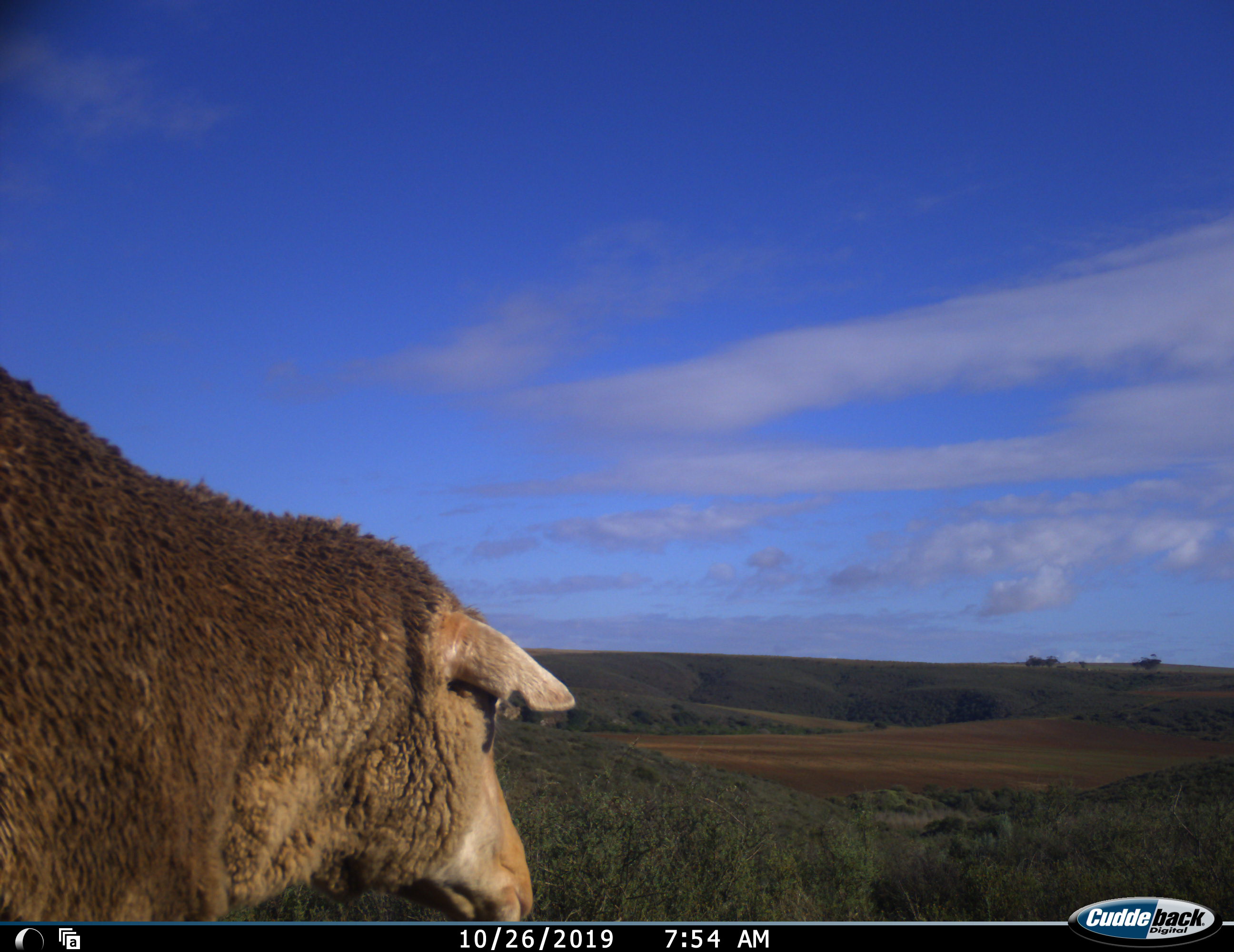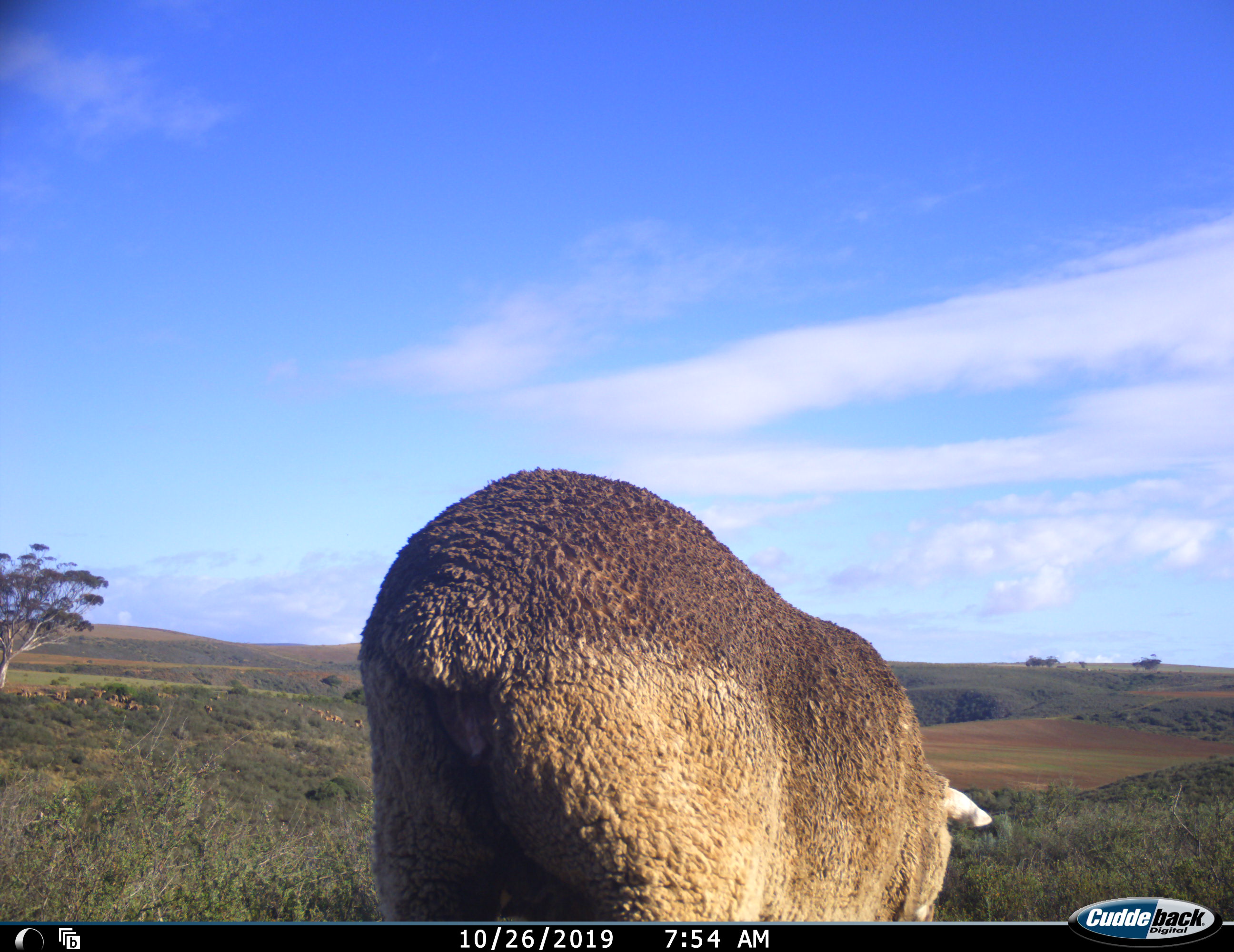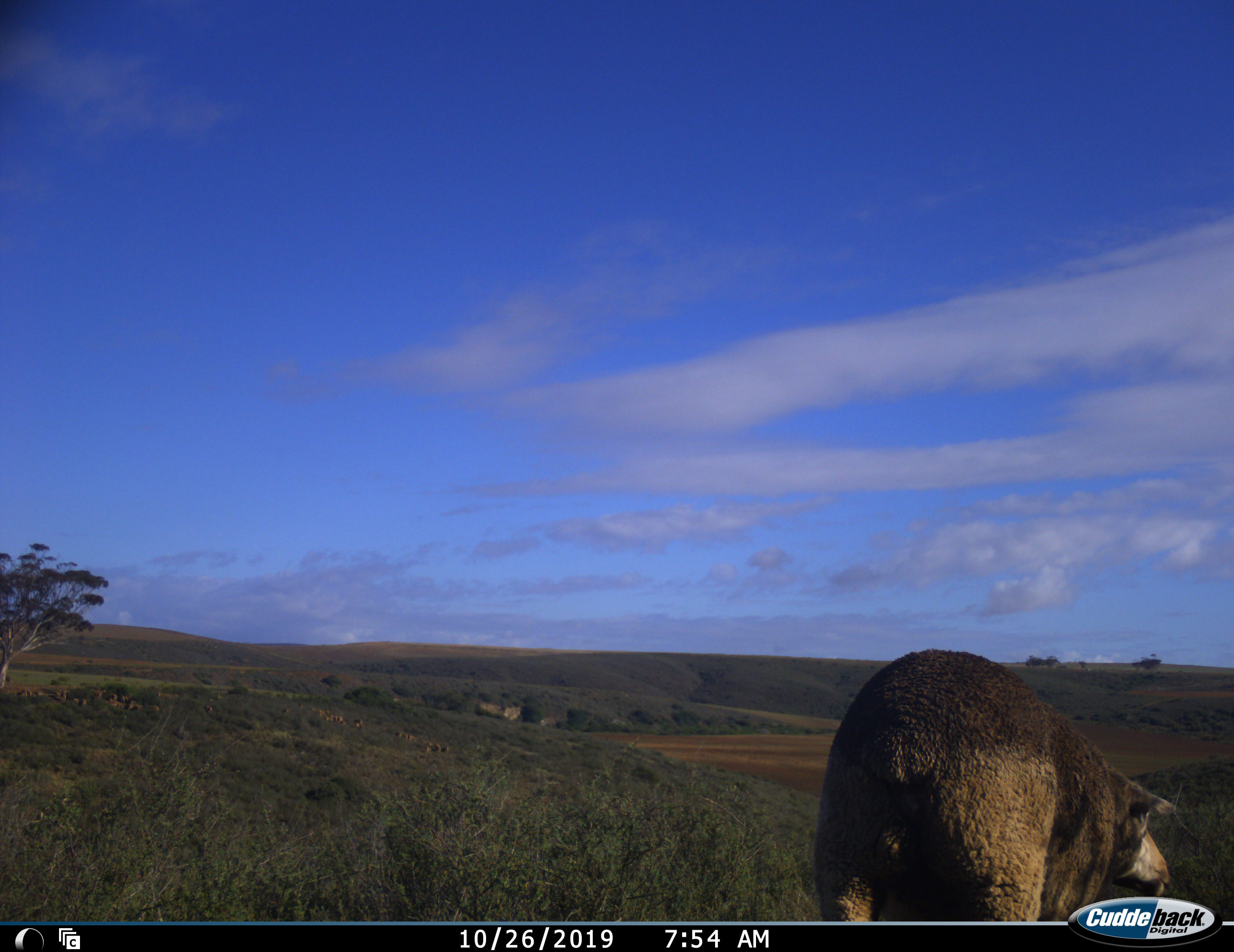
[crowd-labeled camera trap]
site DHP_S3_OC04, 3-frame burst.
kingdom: Animalia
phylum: Chordata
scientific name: Vertebrata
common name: domestic animal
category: domesticanimal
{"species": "domesticanimal (domestic animal) (Vertebrata)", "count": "1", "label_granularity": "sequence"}